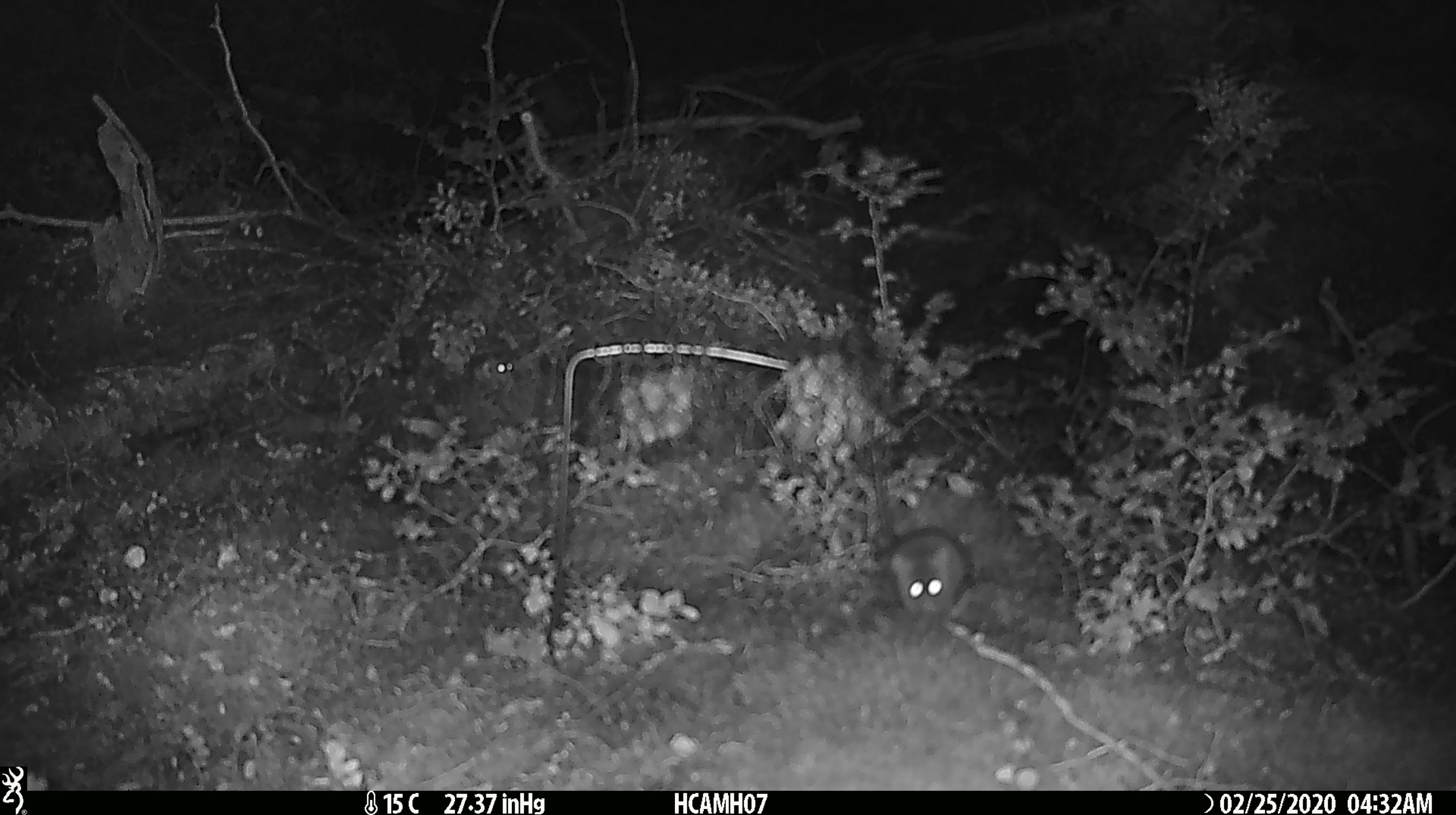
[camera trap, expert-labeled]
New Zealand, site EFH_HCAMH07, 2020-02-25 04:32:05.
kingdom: Animalia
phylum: Chordata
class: Mammalia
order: Rodentia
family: Muridae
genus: Mus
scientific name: Mus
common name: mouse